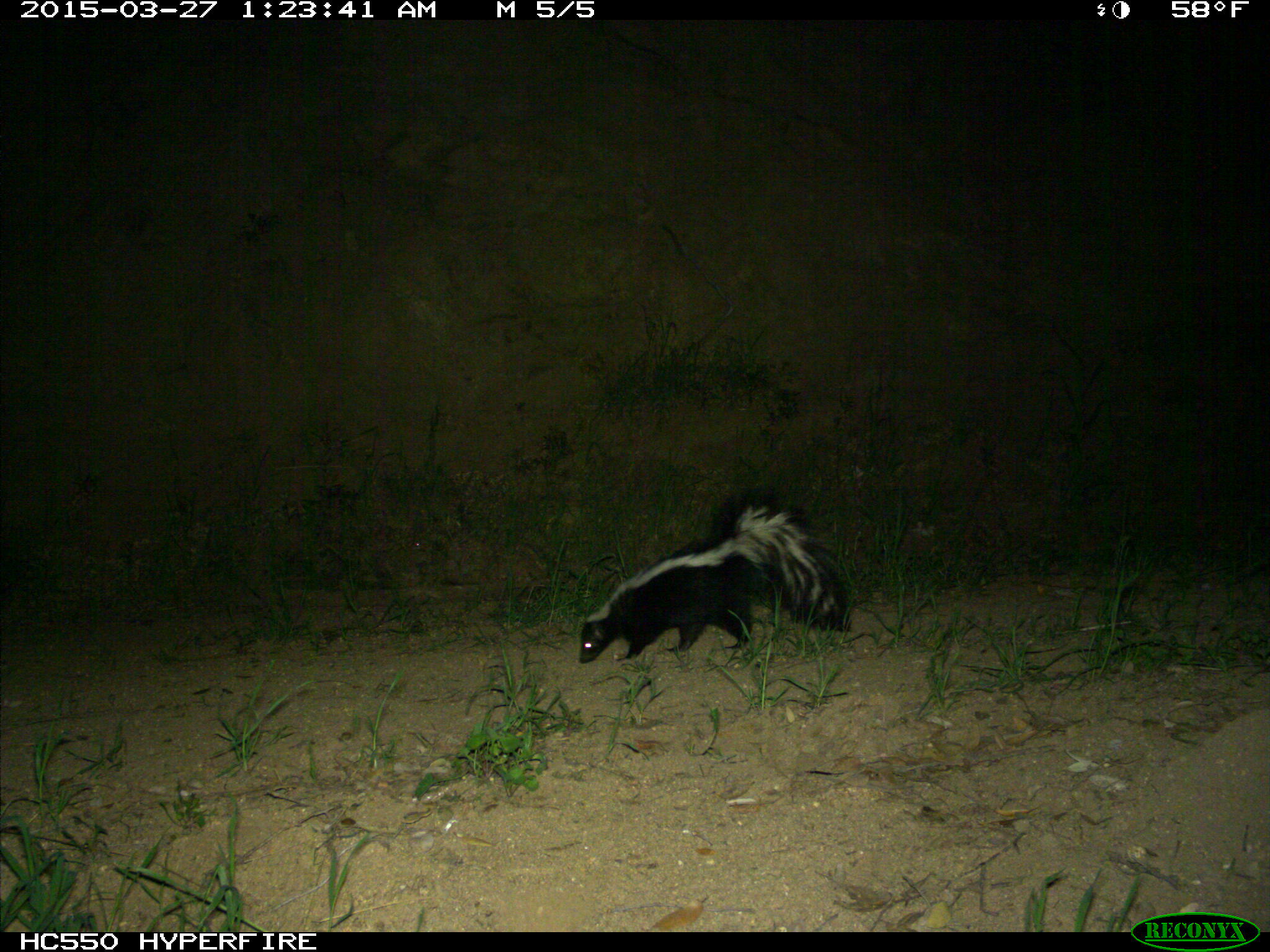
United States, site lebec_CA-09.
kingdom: Animalia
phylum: Chordata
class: Mammalia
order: Carnivora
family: Mephitidae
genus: Mephitis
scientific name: Mephitis mephitis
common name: striped skunk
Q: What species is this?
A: Mephitis mephitis (striped skunk).